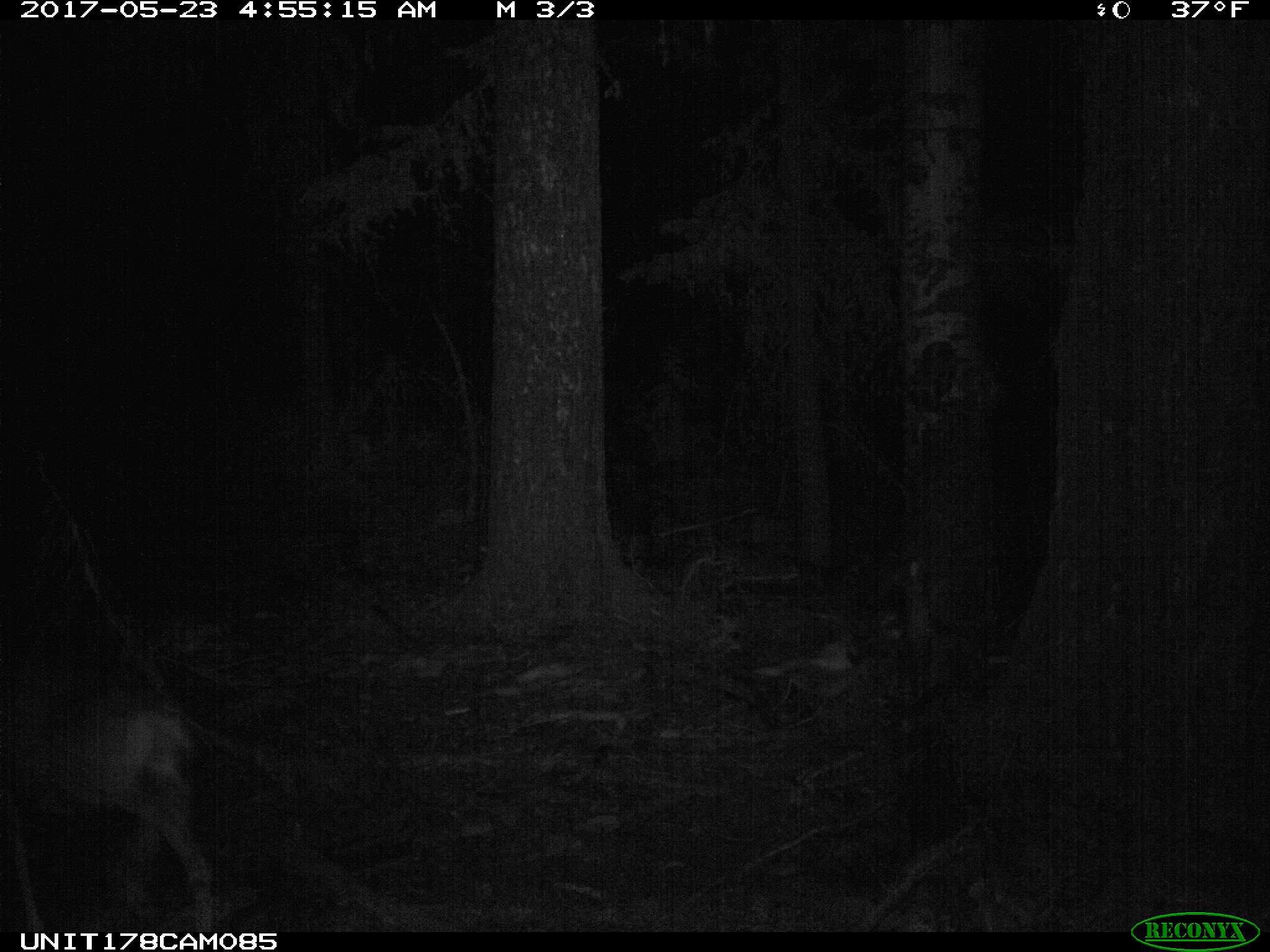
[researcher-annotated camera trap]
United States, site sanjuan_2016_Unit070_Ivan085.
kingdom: Animalia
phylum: Chordata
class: Mammalia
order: Artiodactyla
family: Cervidae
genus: Odocoileus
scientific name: Odocoileus hemionus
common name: mule deer